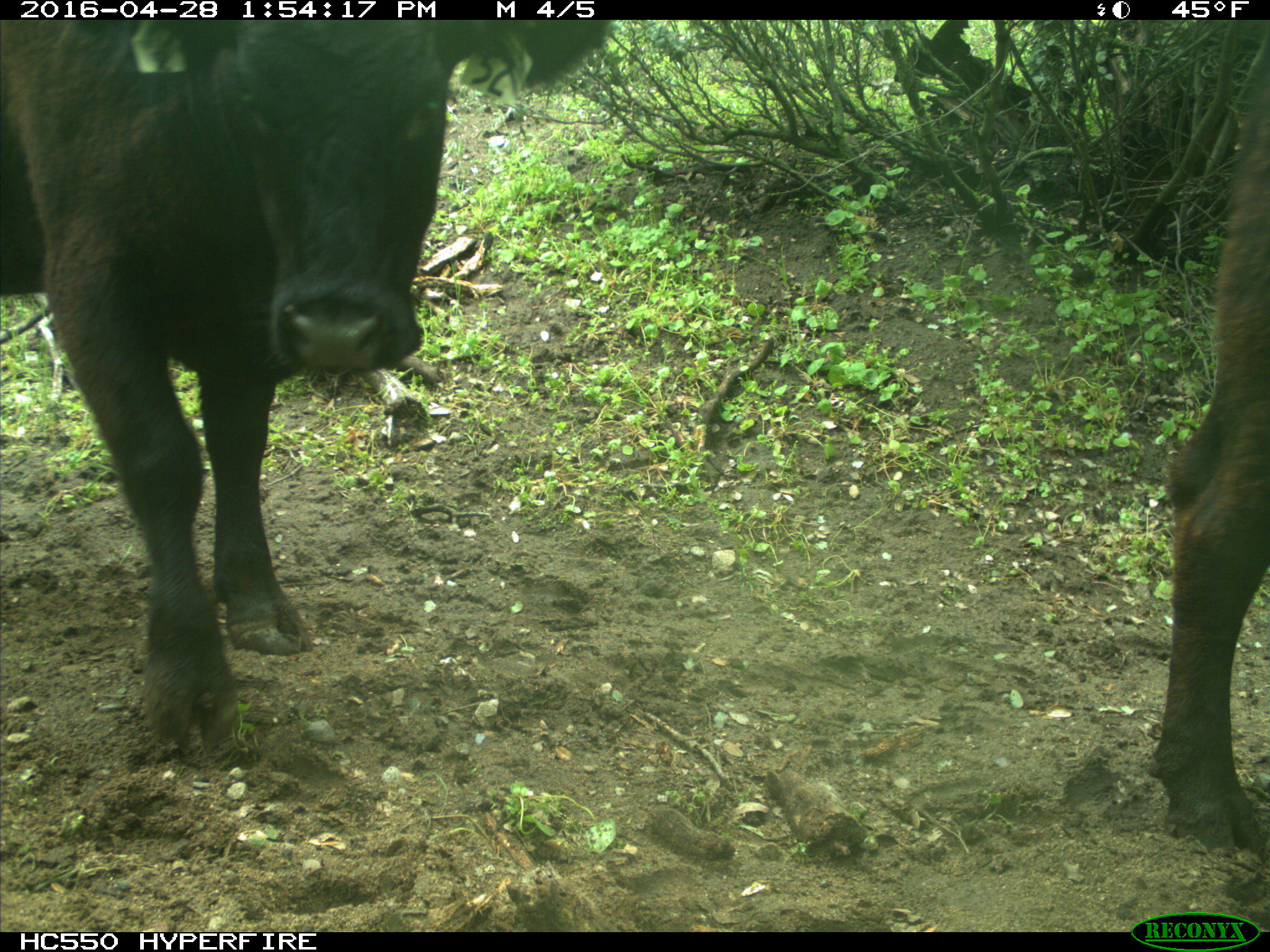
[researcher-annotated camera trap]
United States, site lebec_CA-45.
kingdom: Animalia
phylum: Chordata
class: Mammalia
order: Artiodactyla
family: Bovidae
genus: Bos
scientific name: Bos taurus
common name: domestic cow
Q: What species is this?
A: Bos taurus (domestic cow).